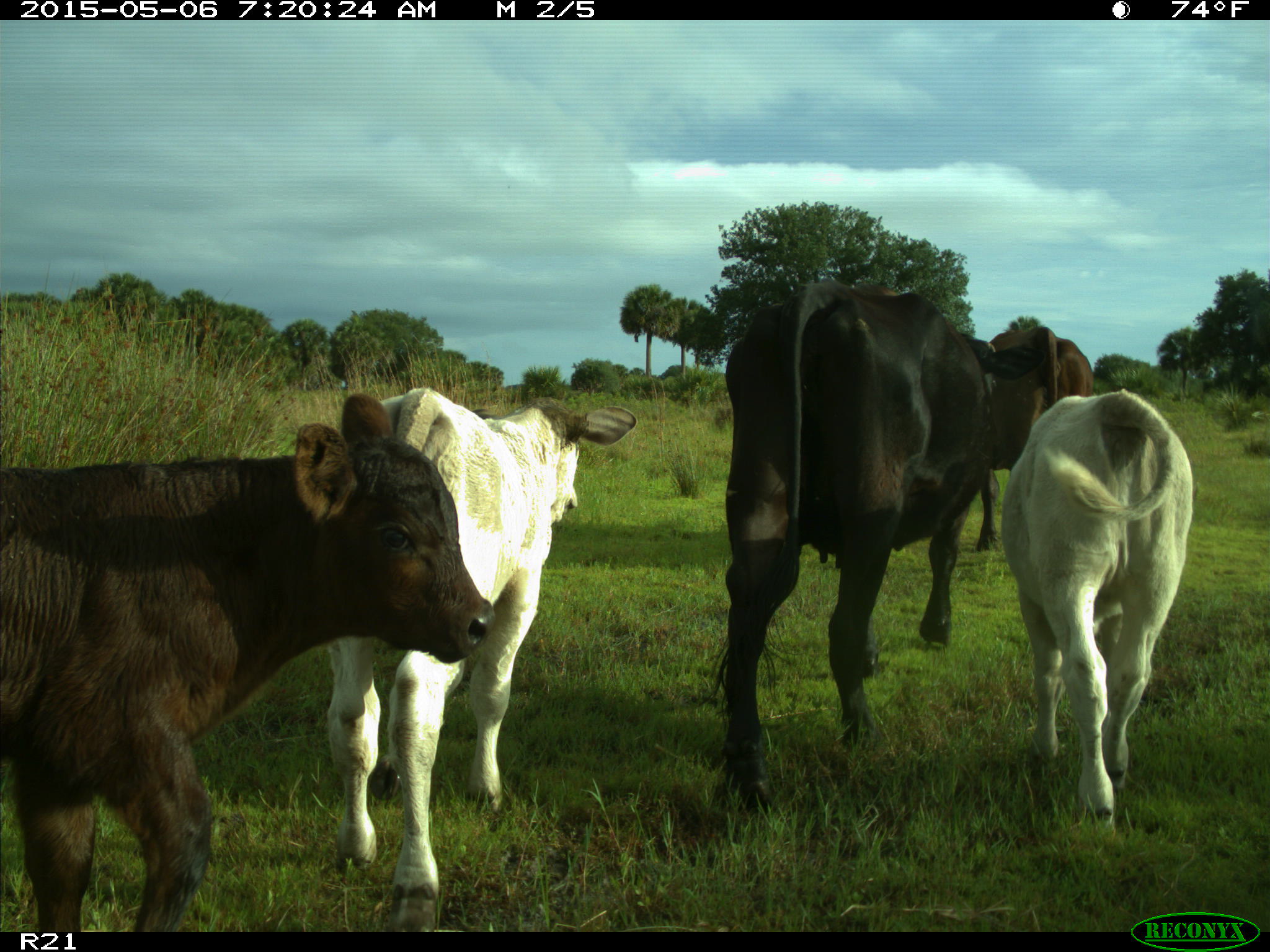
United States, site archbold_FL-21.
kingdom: Animalia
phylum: Chordata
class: Mammalia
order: Artiodactyla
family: Bovidae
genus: Bos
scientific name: Bos taurus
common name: domestic cow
Bos taurus (domestic cow).